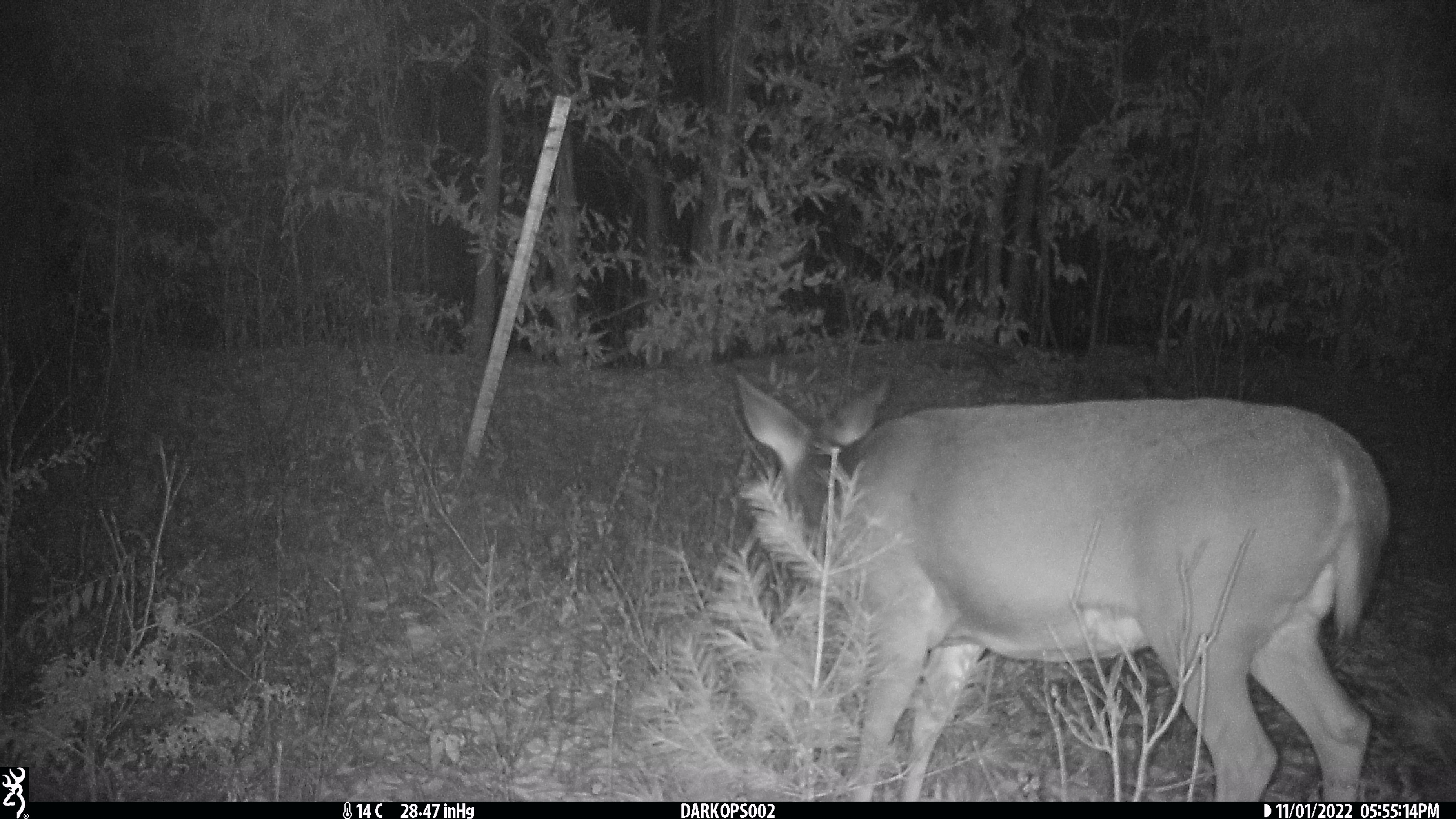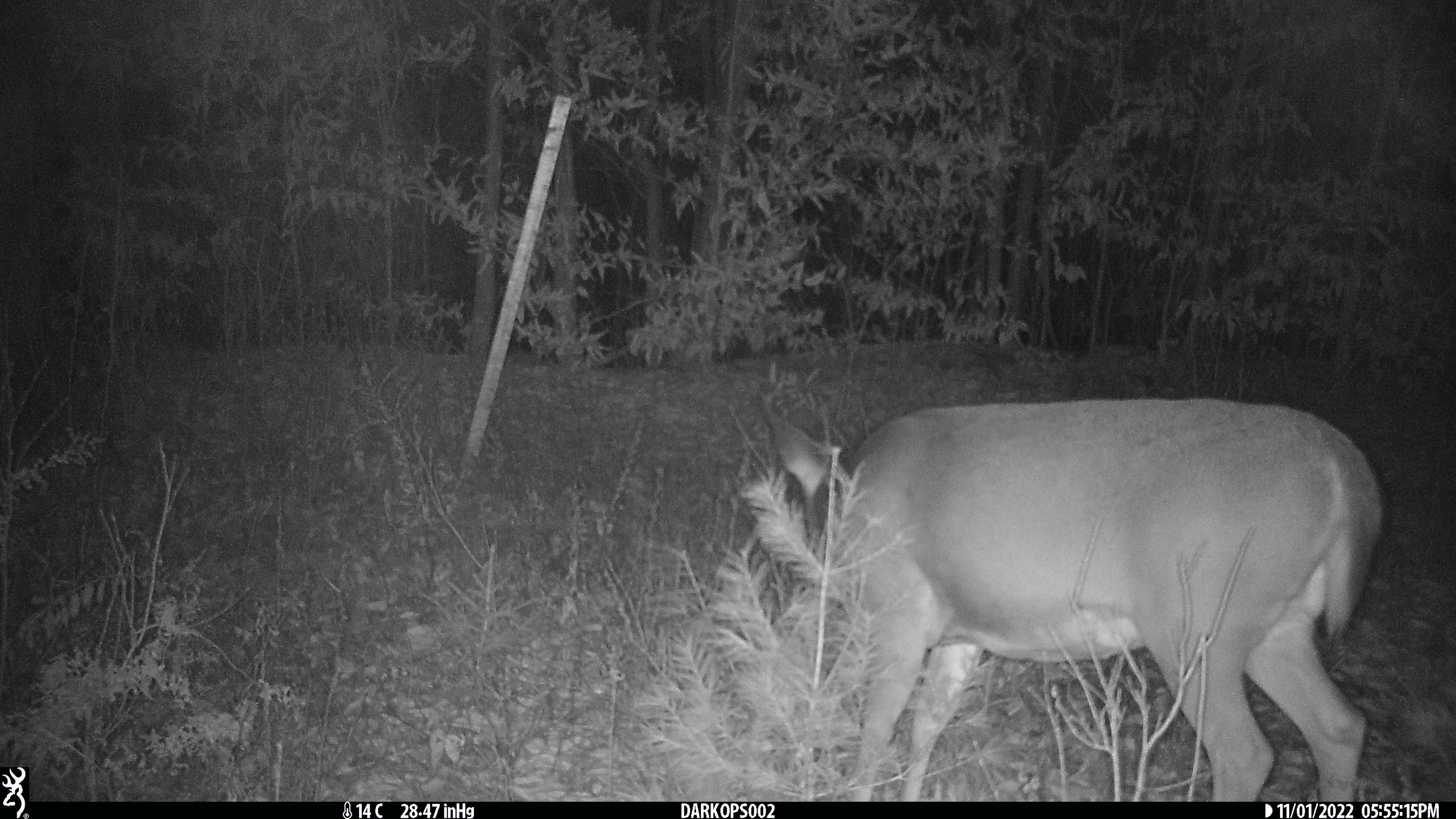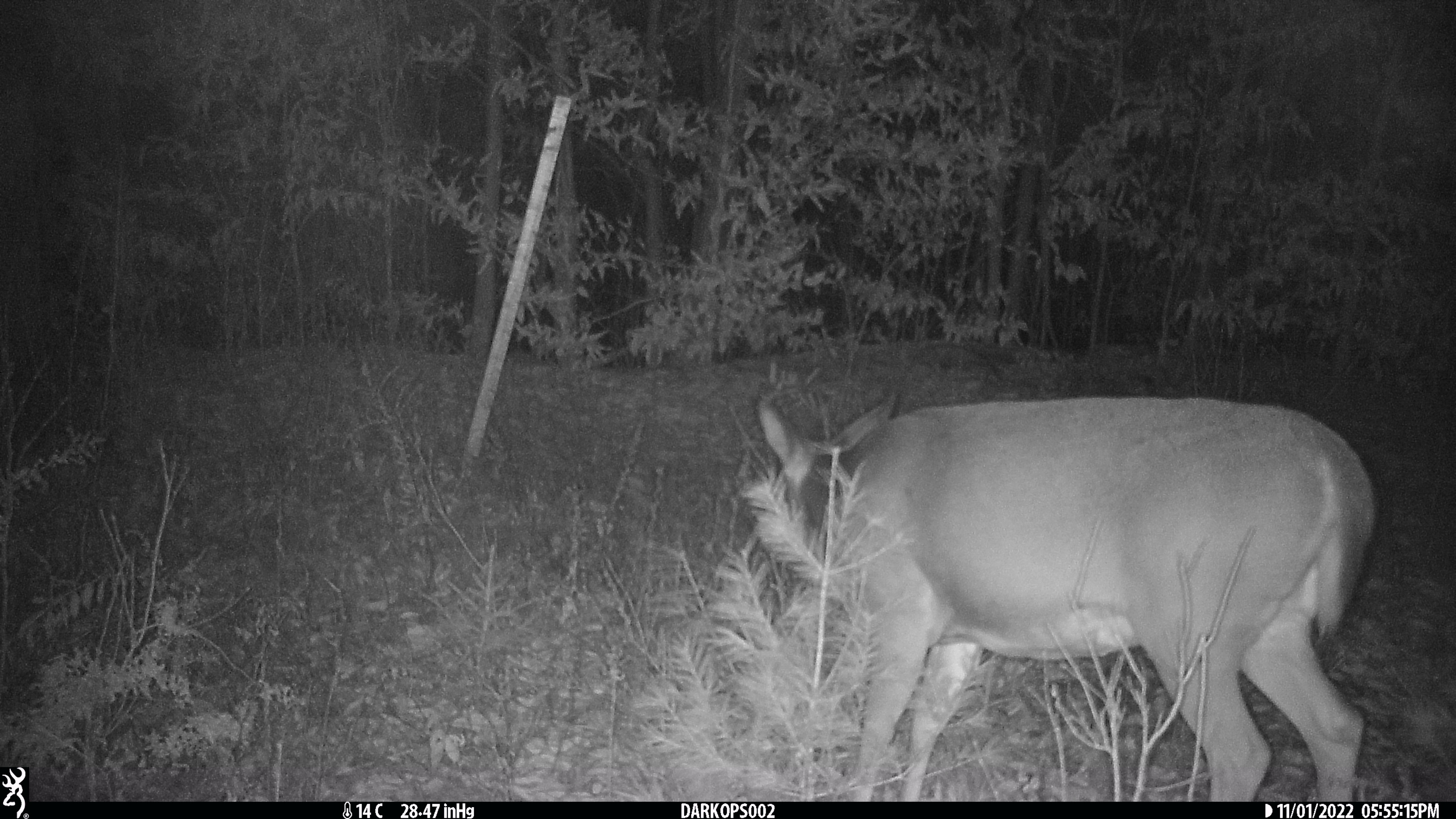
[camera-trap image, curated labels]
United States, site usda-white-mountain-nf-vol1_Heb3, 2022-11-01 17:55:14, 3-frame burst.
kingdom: Animalia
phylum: Chordata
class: Mammalia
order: Artiodactyla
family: Cervidae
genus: Odocoileus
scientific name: Odocoileus virginianus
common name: white-tailed deer